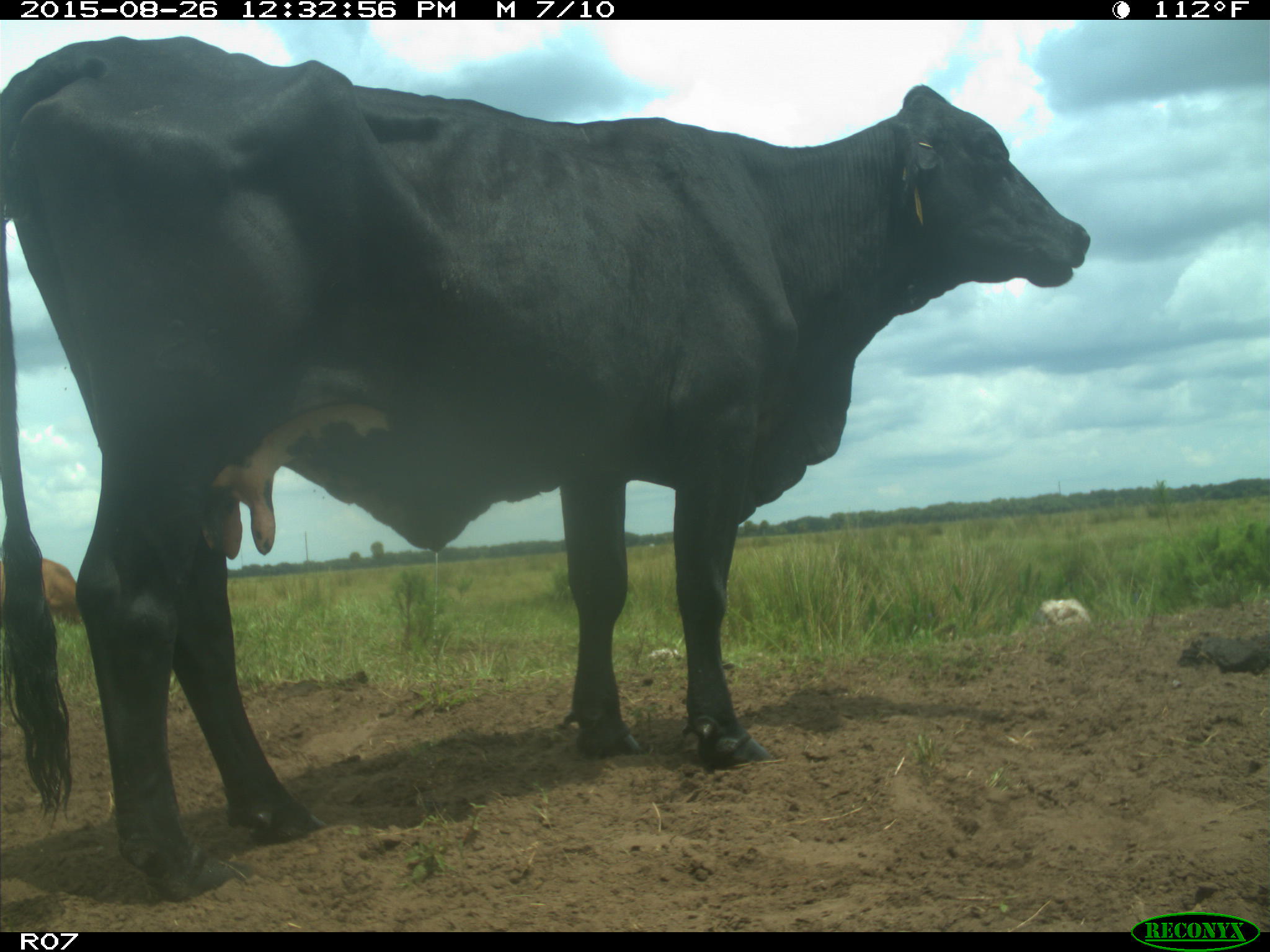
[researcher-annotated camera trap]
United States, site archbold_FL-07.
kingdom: Animalia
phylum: Chordata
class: Mammalia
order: Artiodactyla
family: Bovidae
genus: Bos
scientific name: Bos taurus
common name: domestic cow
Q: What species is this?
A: Bos taurus (domestic cow).